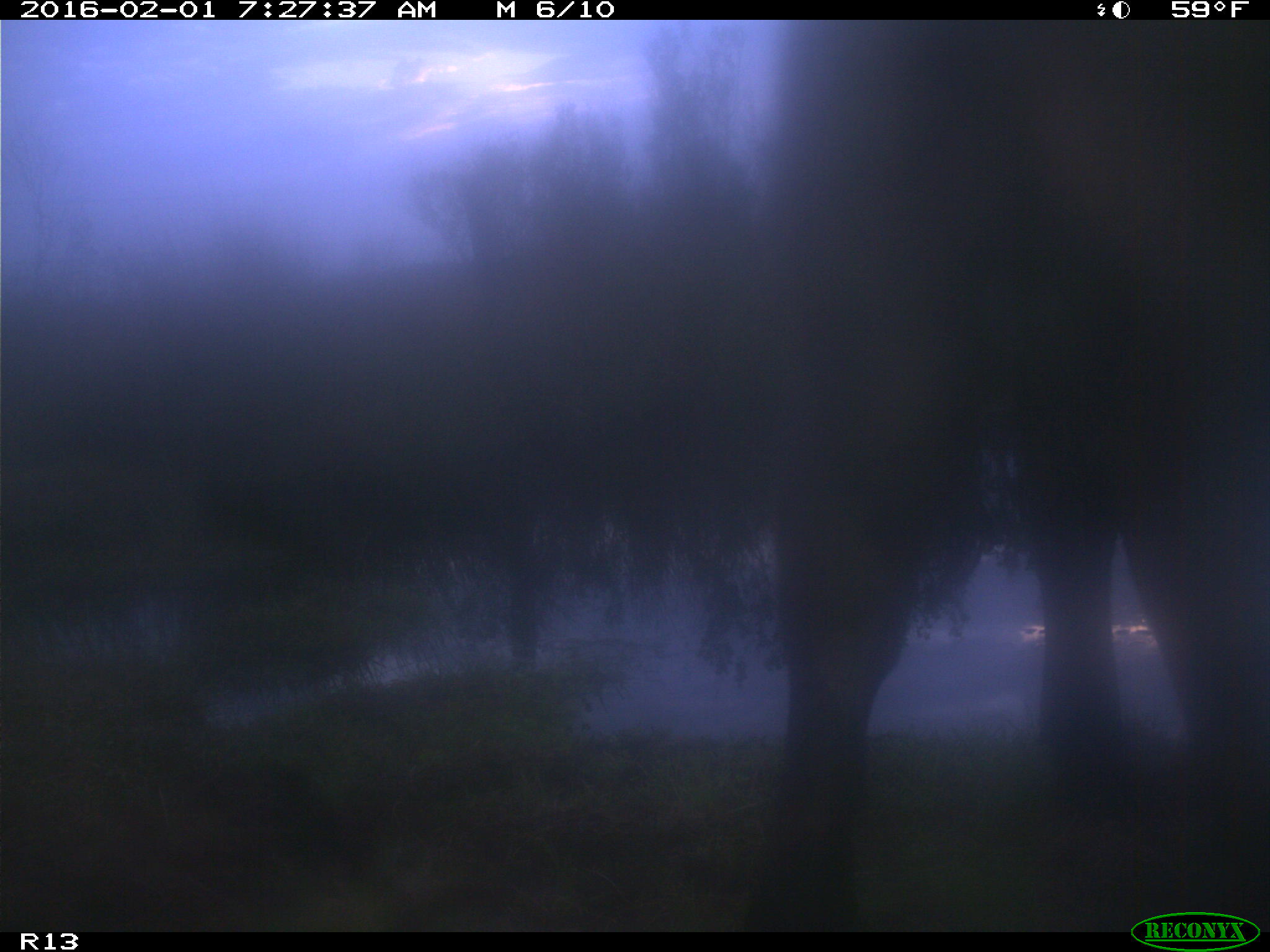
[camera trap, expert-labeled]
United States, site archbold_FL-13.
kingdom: Animalia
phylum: Chordata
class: Mammalia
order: Artiodactyla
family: Bovidae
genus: Bos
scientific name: Bos taurus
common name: domestic cow